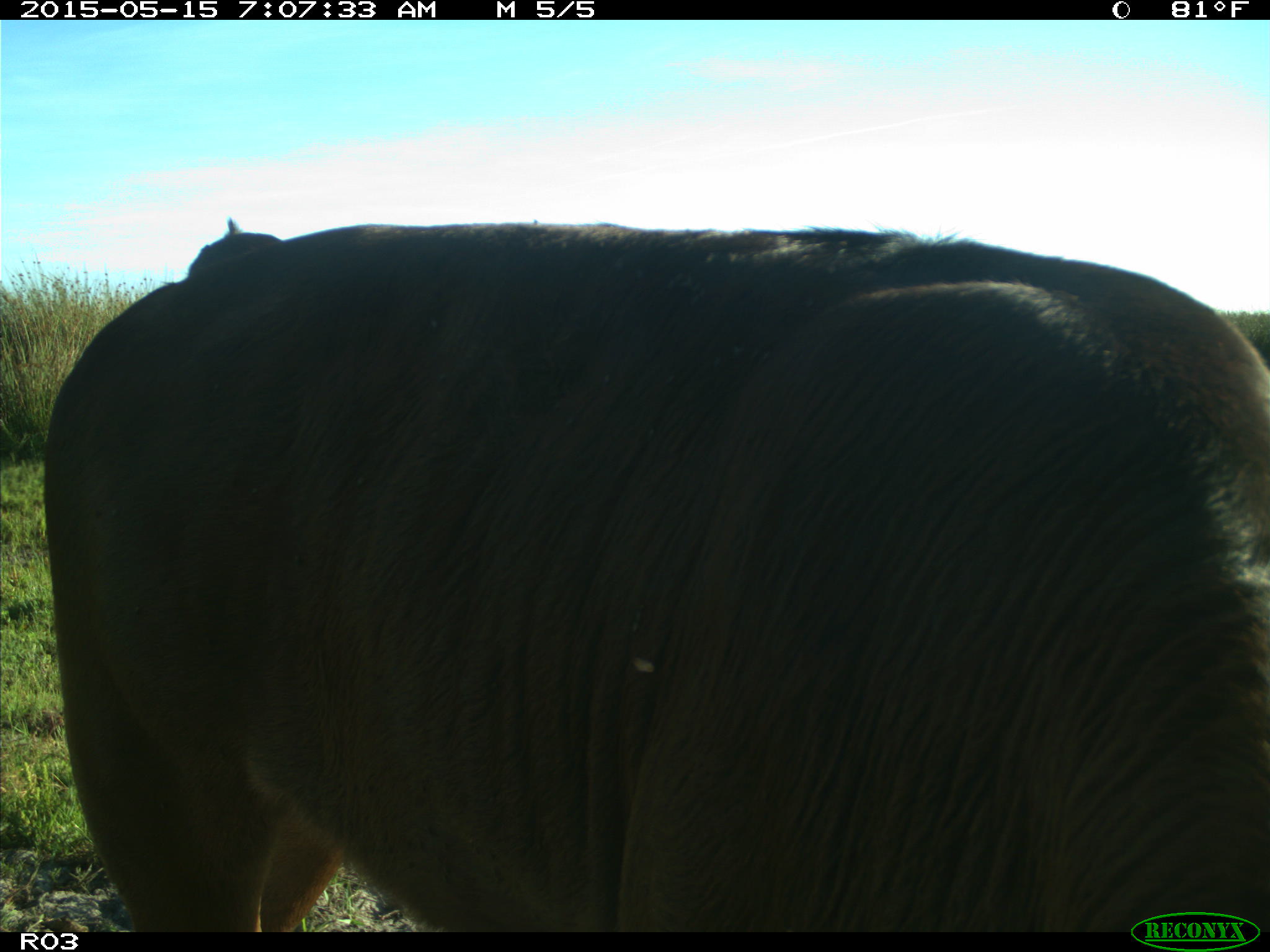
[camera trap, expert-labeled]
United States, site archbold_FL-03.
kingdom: Animalia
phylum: Chordata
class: Mammalia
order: Artiodactyla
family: Bovidae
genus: Bos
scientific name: Bos taurus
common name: domestic cow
Bos taurus (domestic cow).